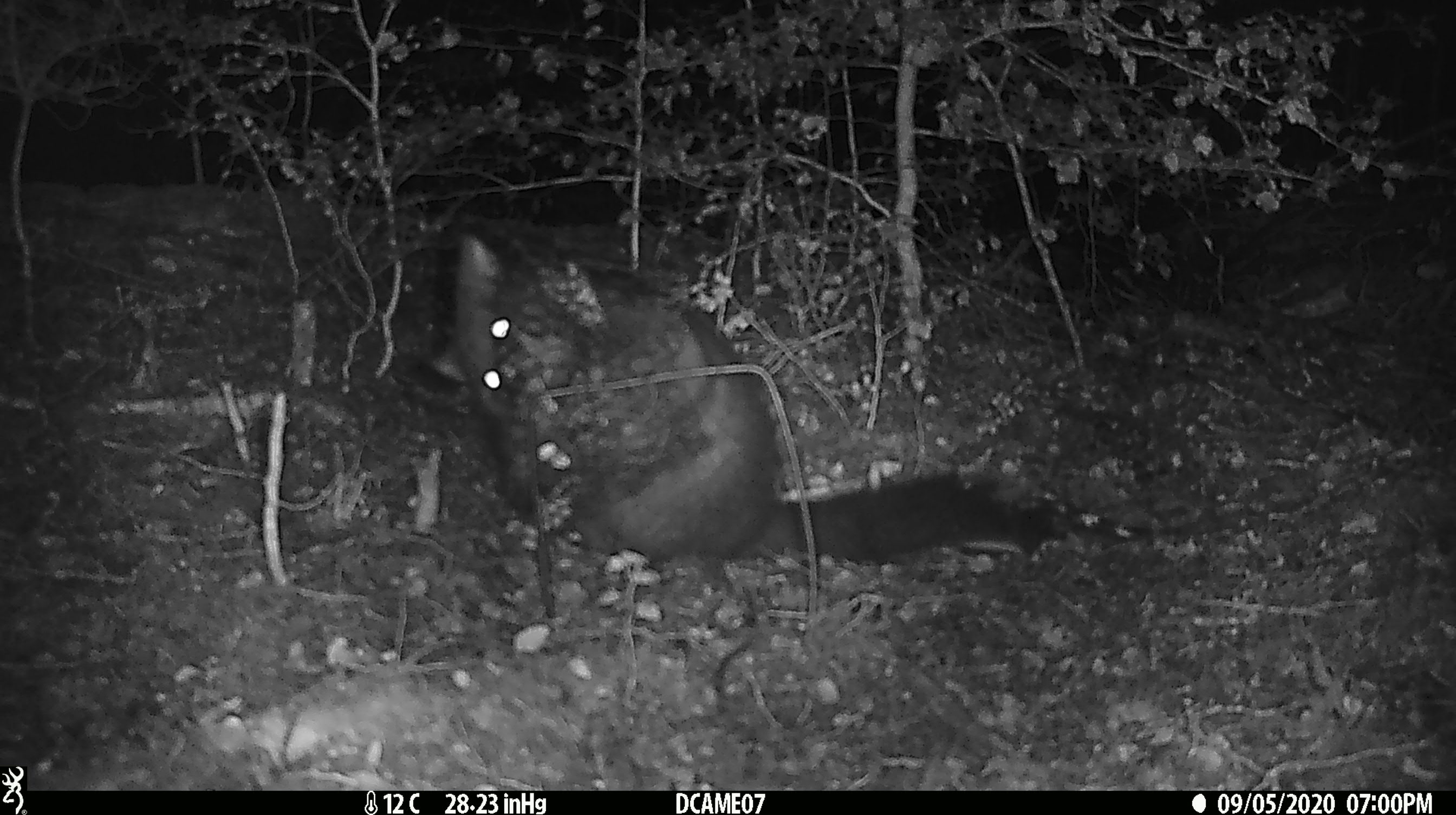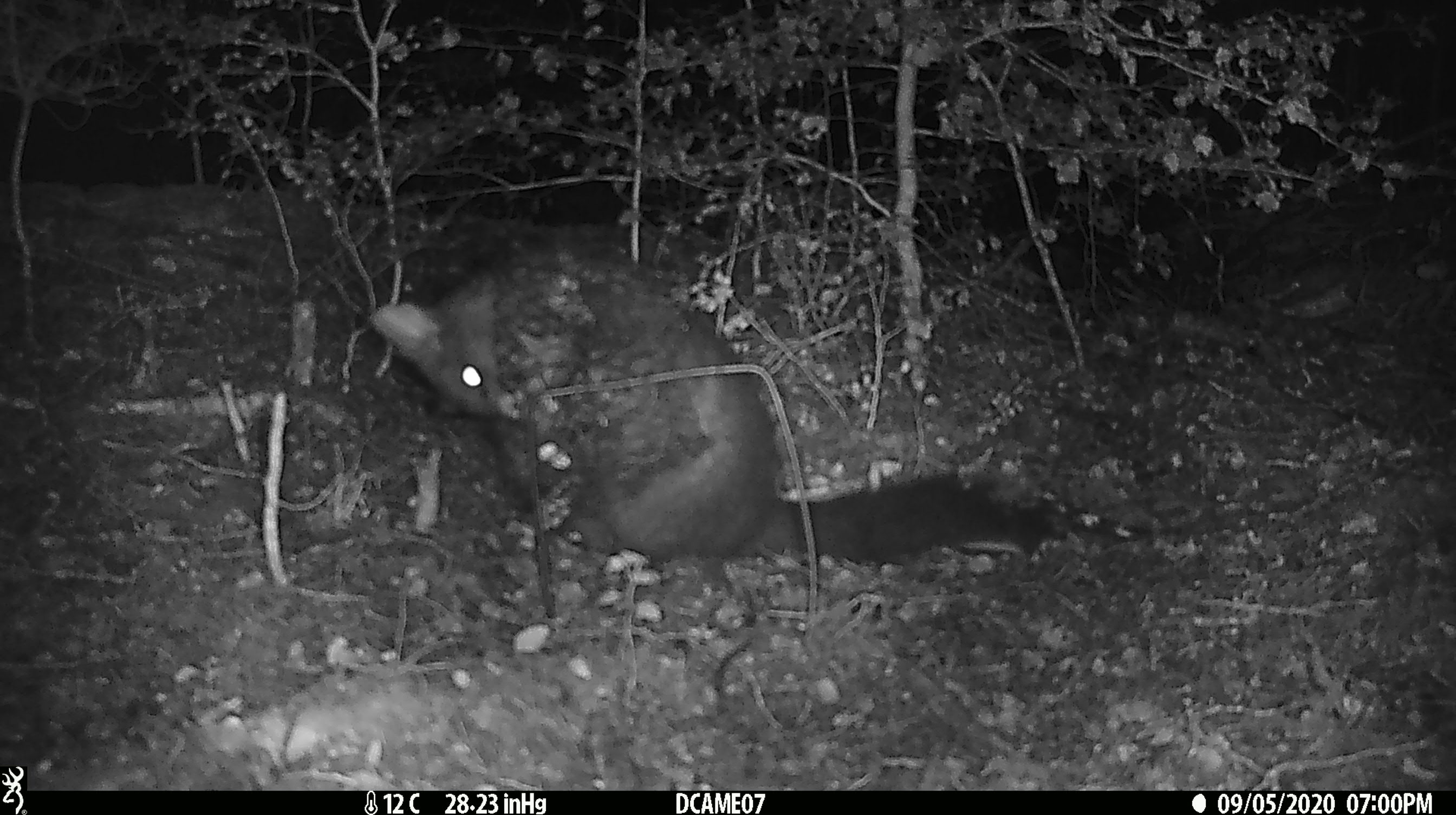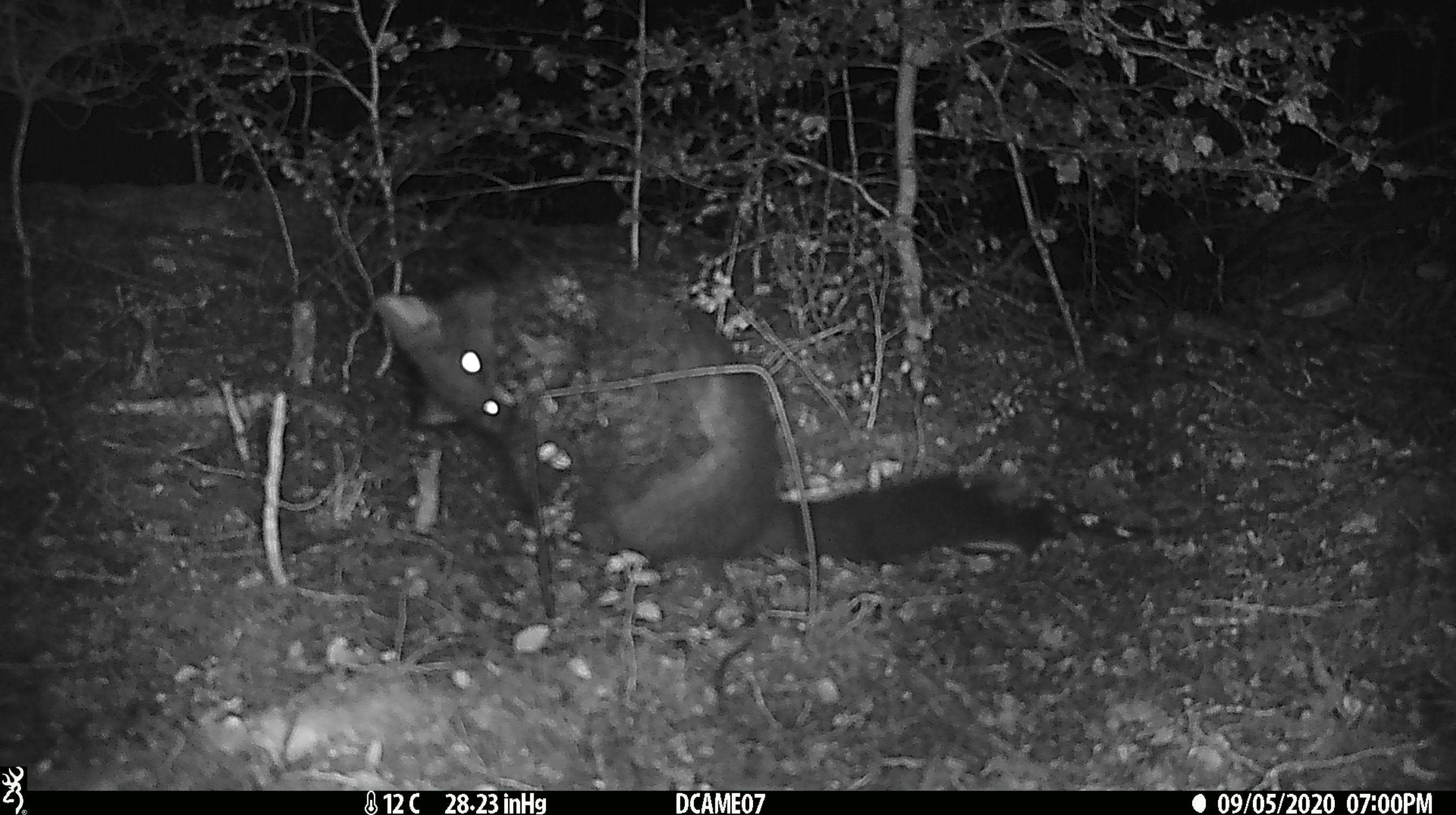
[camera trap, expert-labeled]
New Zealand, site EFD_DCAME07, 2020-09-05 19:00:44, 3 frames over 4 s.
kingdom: Animalia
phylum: Chordata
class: Mammalia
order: Diprotodontia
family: Phalangeridae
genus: Trichosurus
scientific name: Trichosurus vulpecula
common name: common brushtail possum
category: possum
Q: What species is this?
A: Possum (common brushtail possum) (Trichosurus vulpecula).